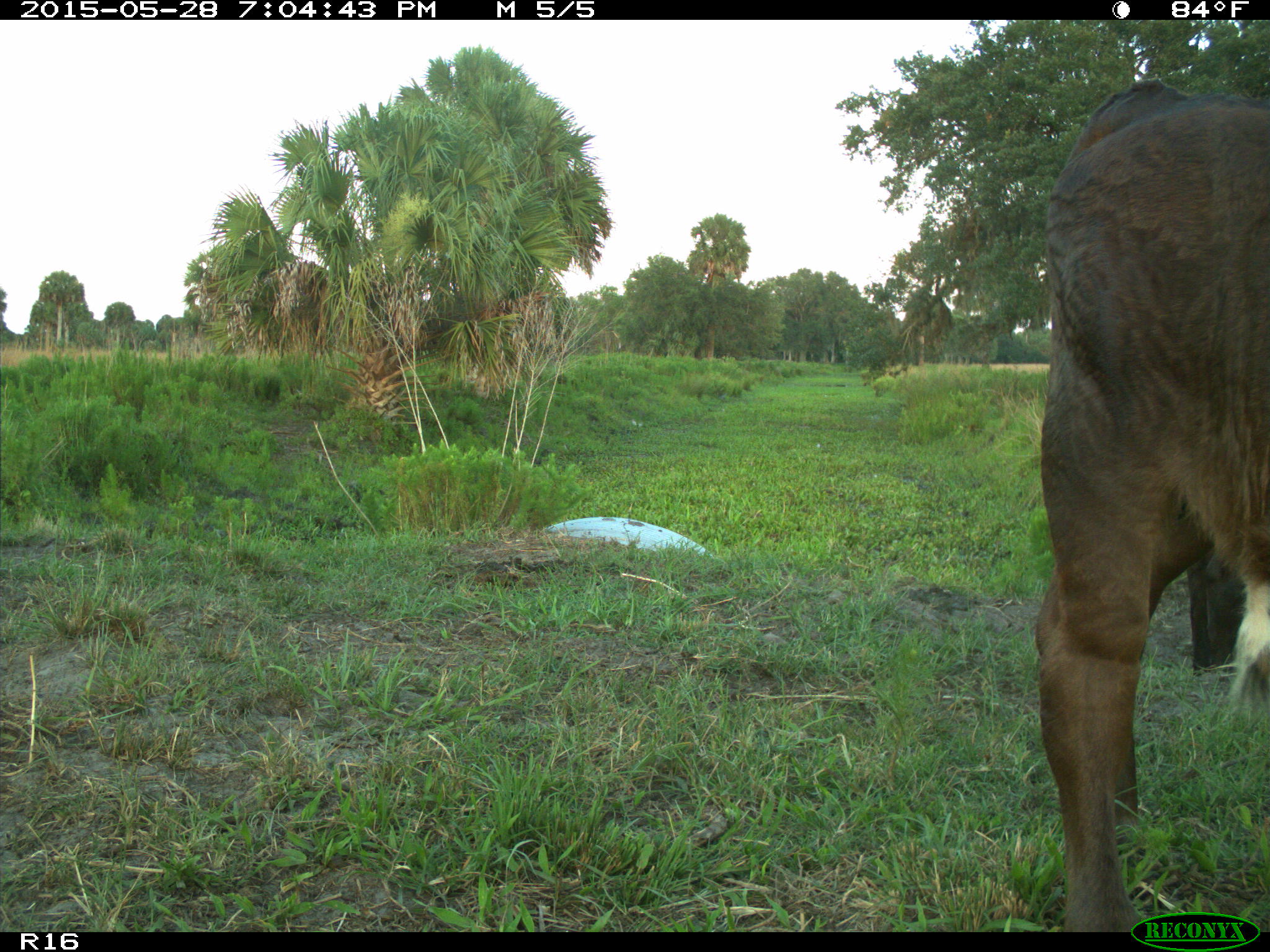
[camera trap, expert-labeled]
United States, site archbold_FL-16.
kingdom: Animalia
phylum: Chordata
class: Mammalia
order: Artiodactyla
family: Bovidae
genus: Bos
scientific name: Bos taurus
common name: domestic cow